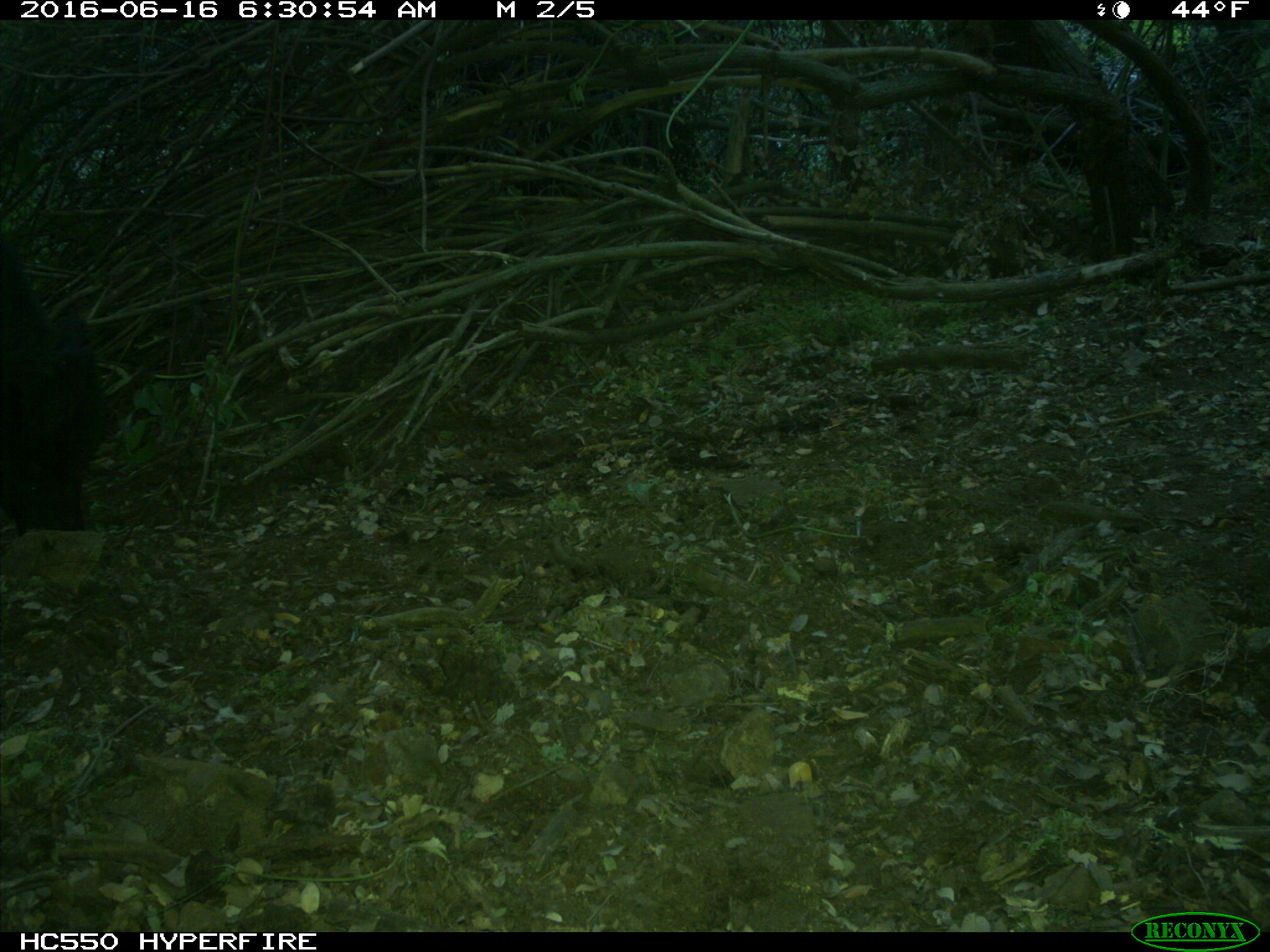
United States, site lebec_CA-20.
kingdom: Animalia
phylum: Chordata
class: Mammalia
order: Artiodactyla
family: Bovidae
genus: Bos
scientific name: Bos taurus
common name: domestic cow